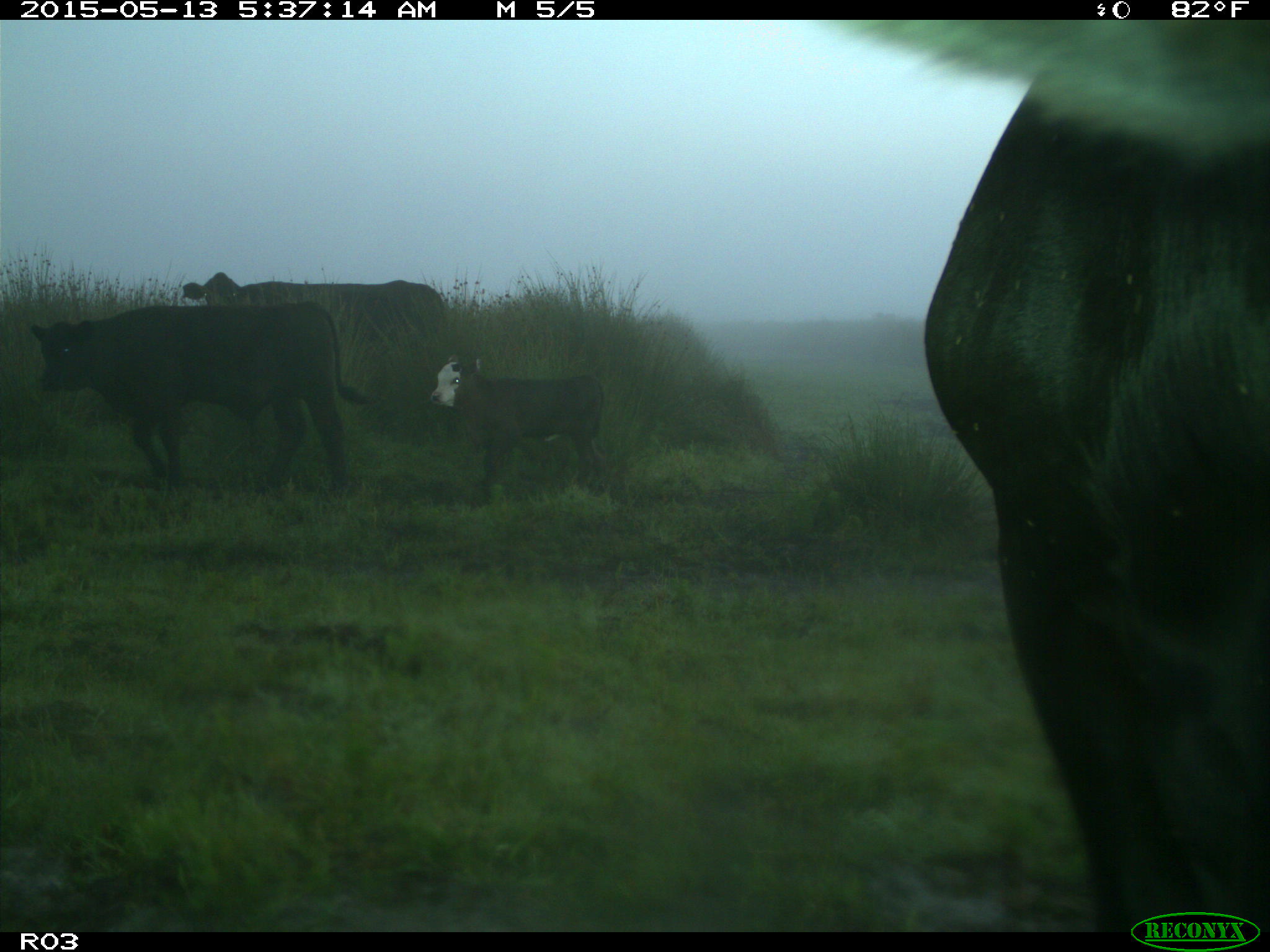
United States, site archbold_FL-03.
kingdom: Animalia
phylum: Chordata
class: Mammalia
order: Artiodactyla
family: Bovidae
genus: Bos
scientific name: Bos taurus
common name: domestic cow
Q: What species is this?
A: Bos taurus (domestic cow).